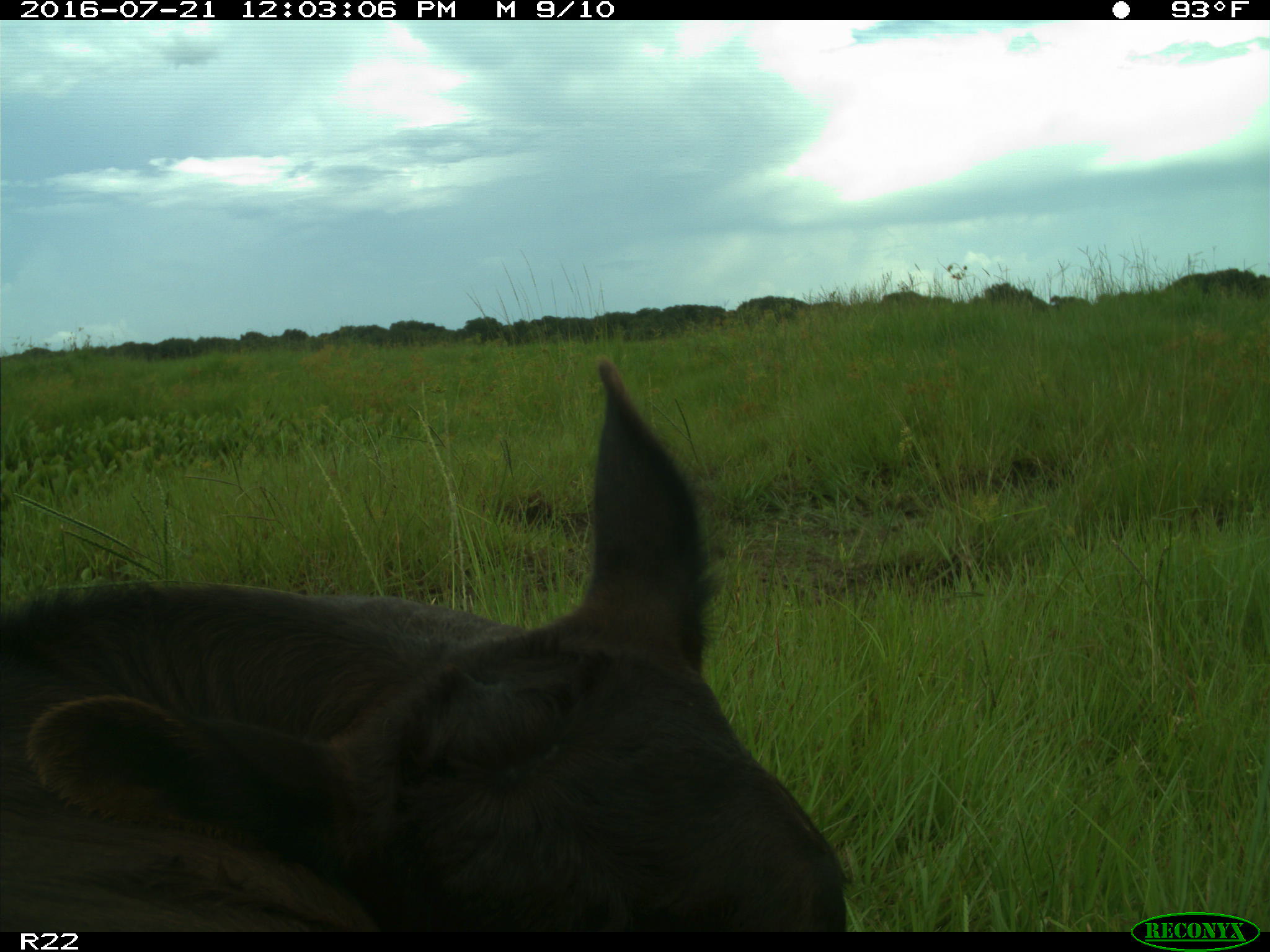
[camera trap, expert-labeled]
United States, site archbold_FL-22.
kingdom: Animalia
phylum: Chordata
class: Mammalia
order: Artiodactyla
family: Bovidae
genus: Bos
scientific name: Bos taurus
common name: domestic cow